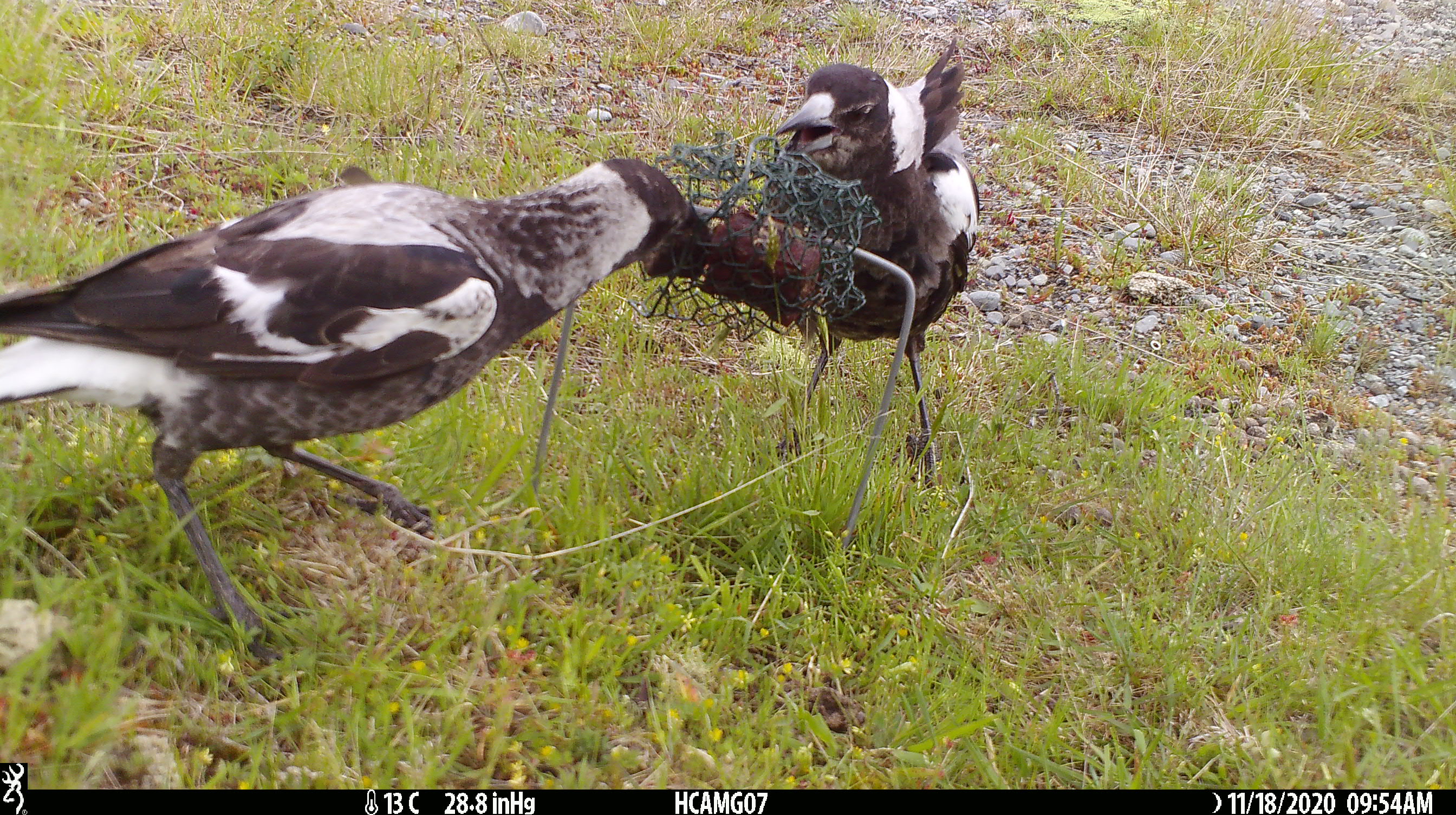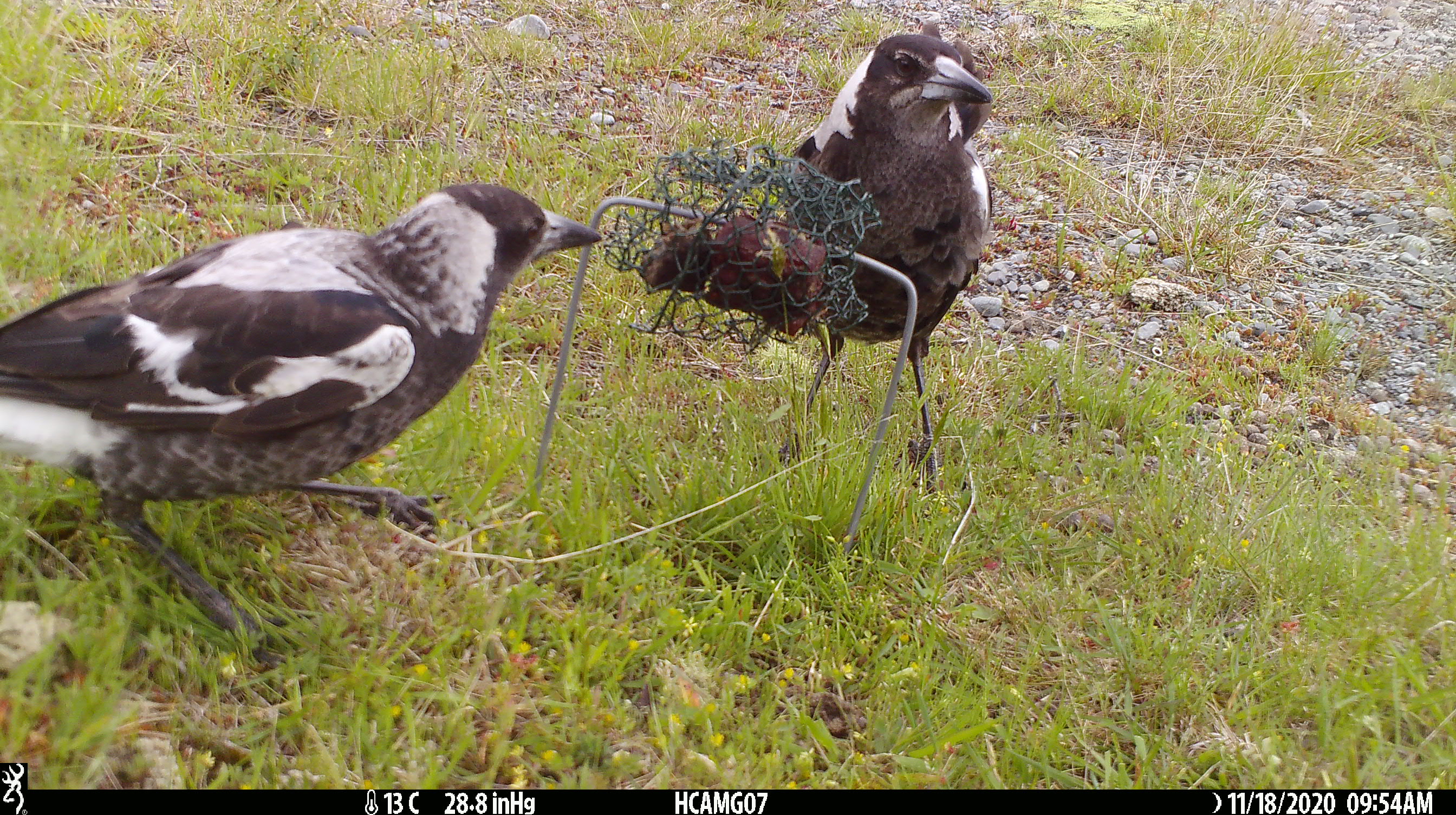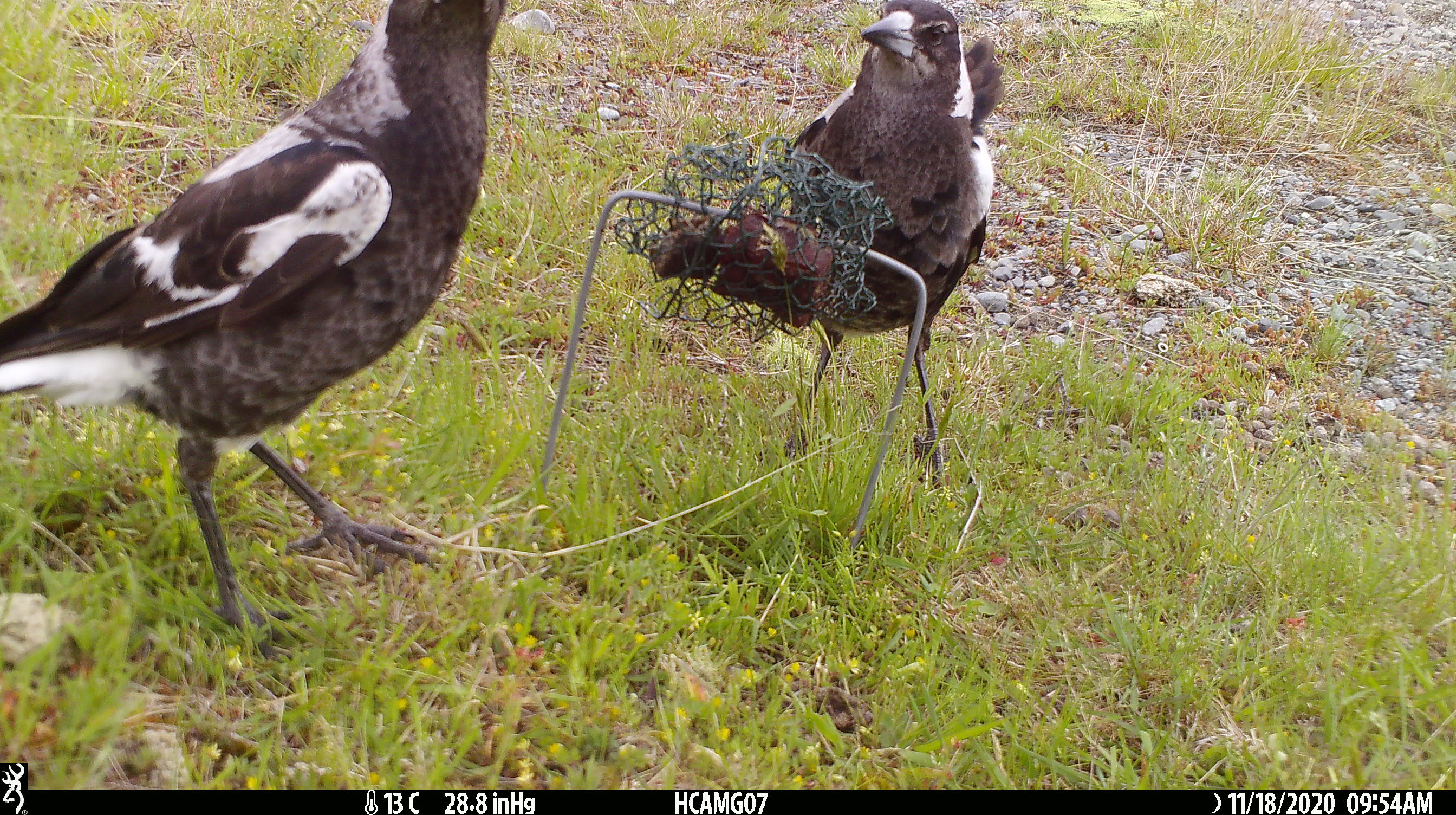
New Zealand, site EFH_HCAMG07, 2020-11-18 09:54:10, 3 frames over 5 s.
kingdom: Animalia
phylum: Chordata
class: Aves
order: Passeriformes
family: Artamidae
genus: Gymnorhina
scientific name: Gymnorhina tibicen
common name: australian magpie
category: magpie